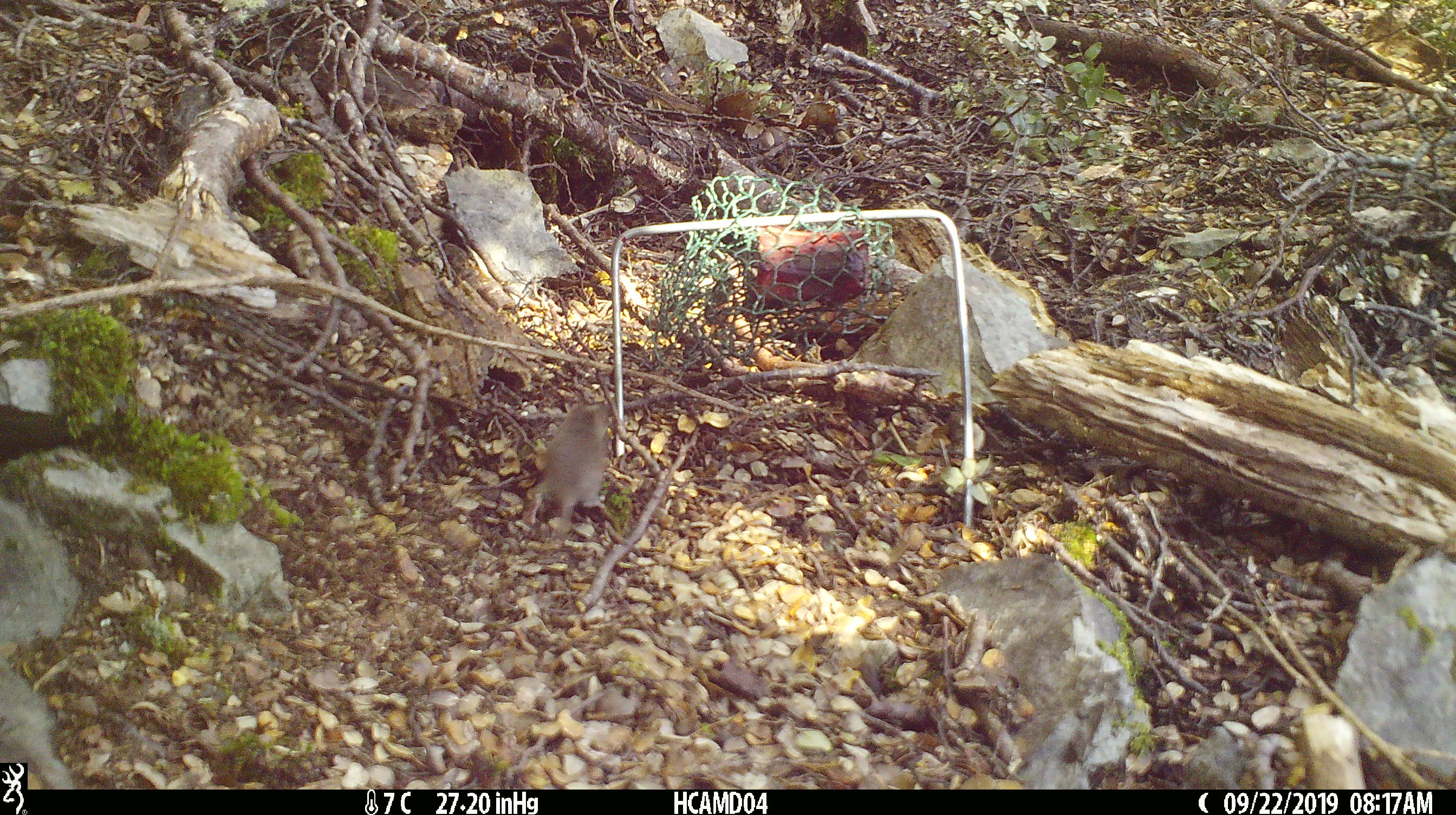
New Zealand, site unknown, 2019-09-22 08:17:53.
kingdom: Animalia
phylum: Chordata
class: Mammalia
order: Rodentia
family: Muridae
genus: Mus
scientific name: Mus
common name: mouse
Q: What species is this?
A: Mouse (Mus).